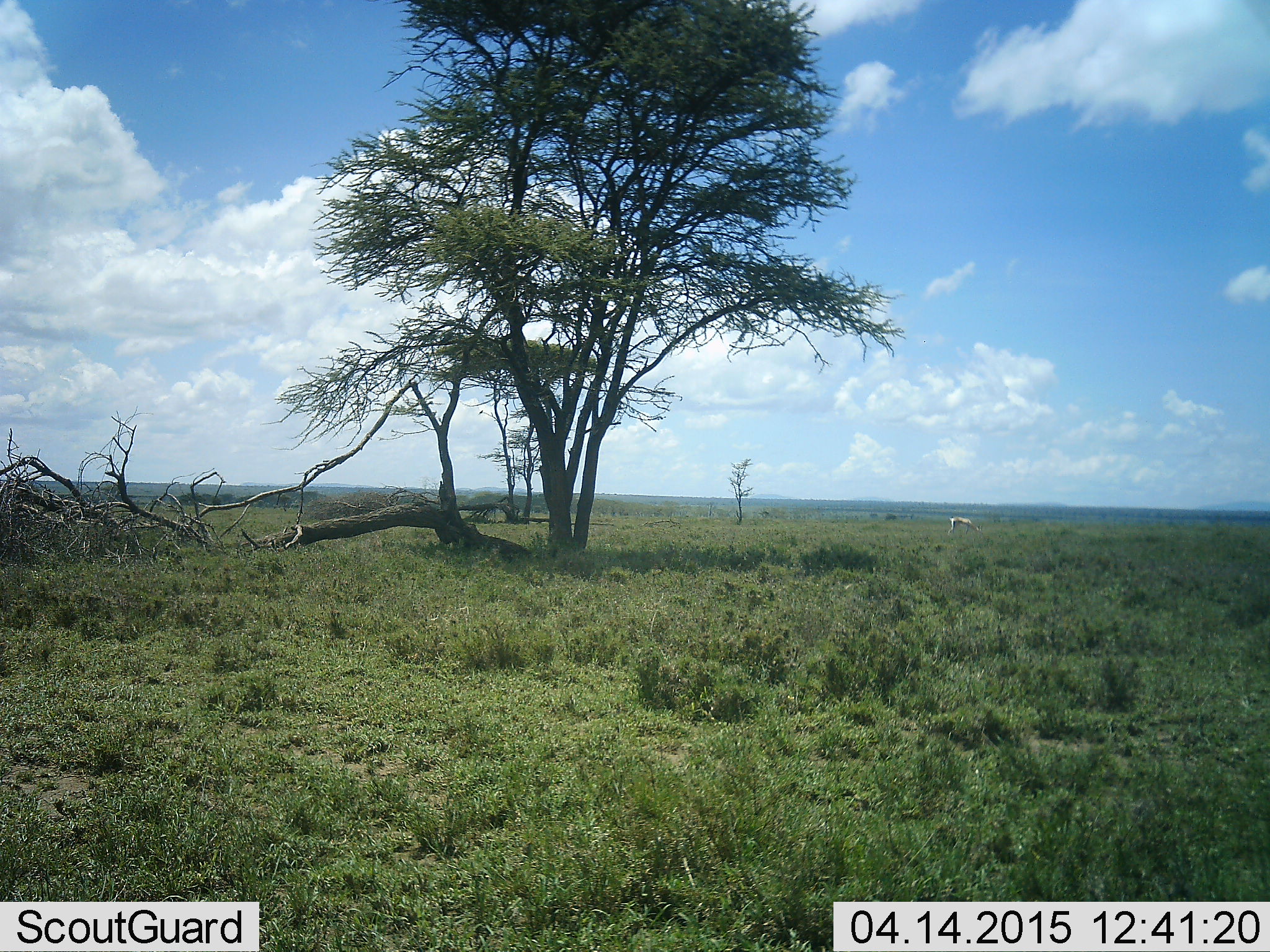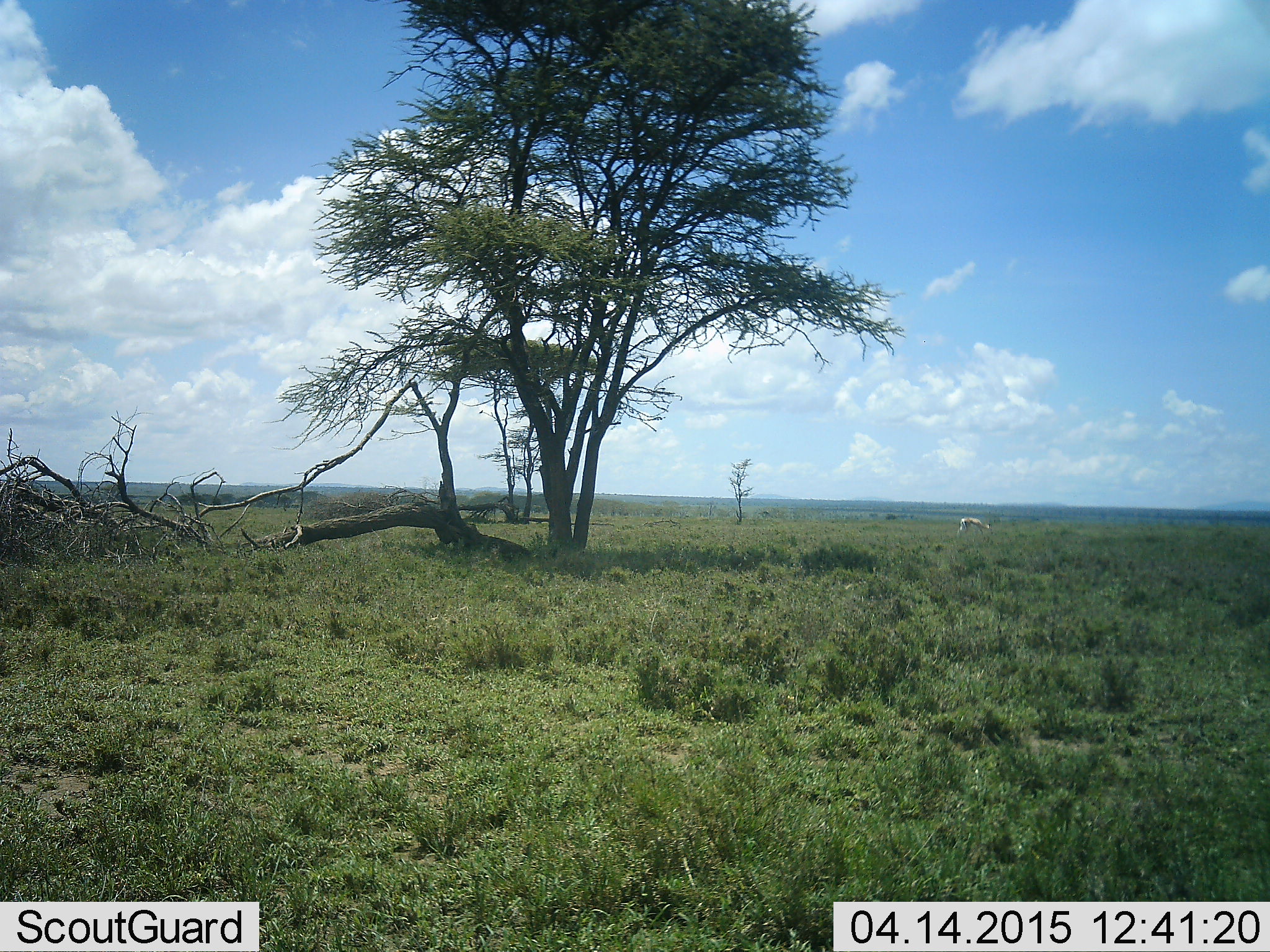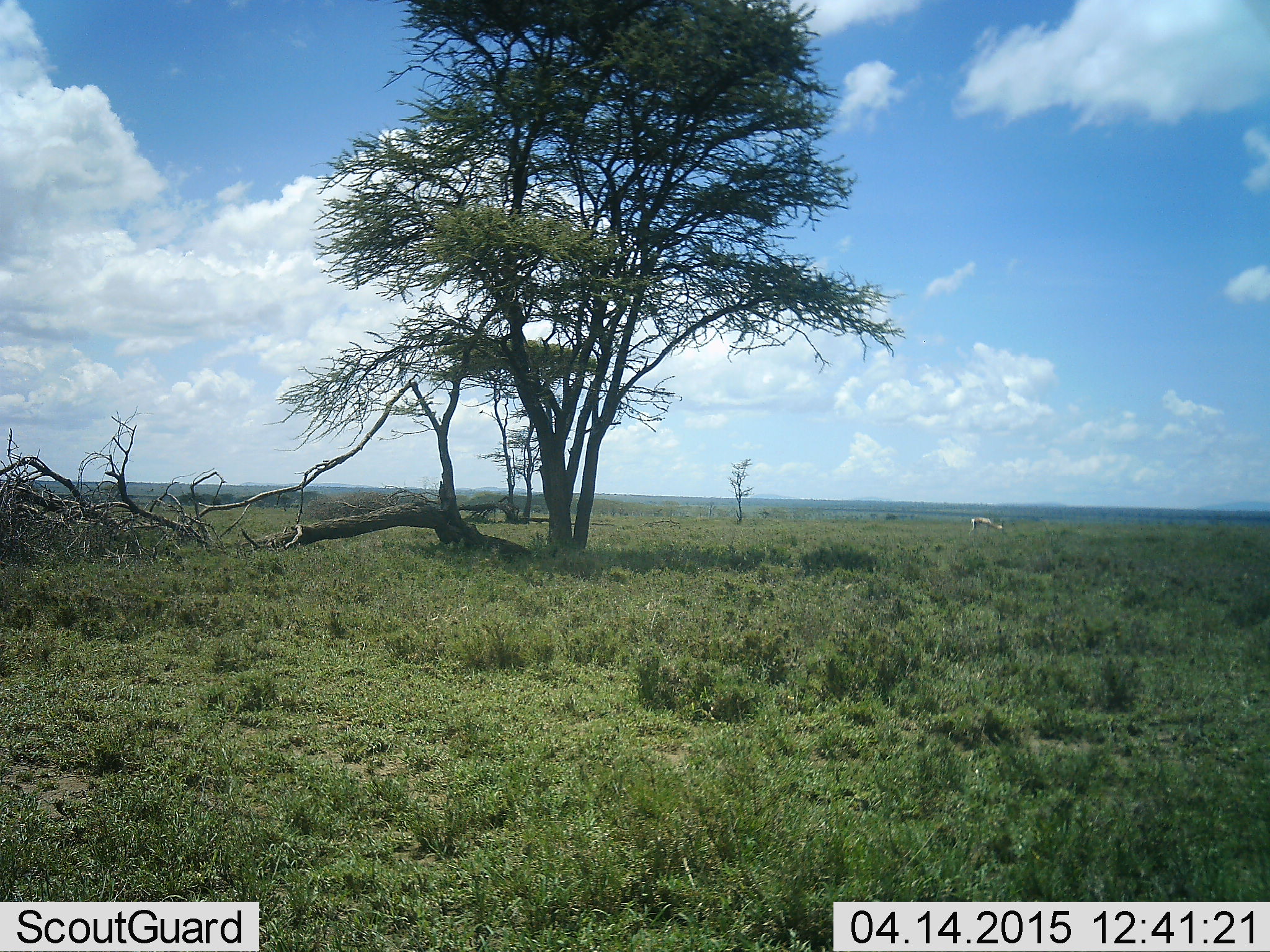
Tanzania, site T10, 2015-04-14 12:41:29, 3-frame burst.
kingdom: Animalia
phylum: Chordata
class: Mammalia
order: Artiodactyla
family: Bovidae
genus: Eudorcas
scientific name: Eudorcas thomsonii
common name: thomson's gazelle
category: gazellethomsons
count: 1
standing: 0%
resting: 0%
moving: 50%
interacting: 0%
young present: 0%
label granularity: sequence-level